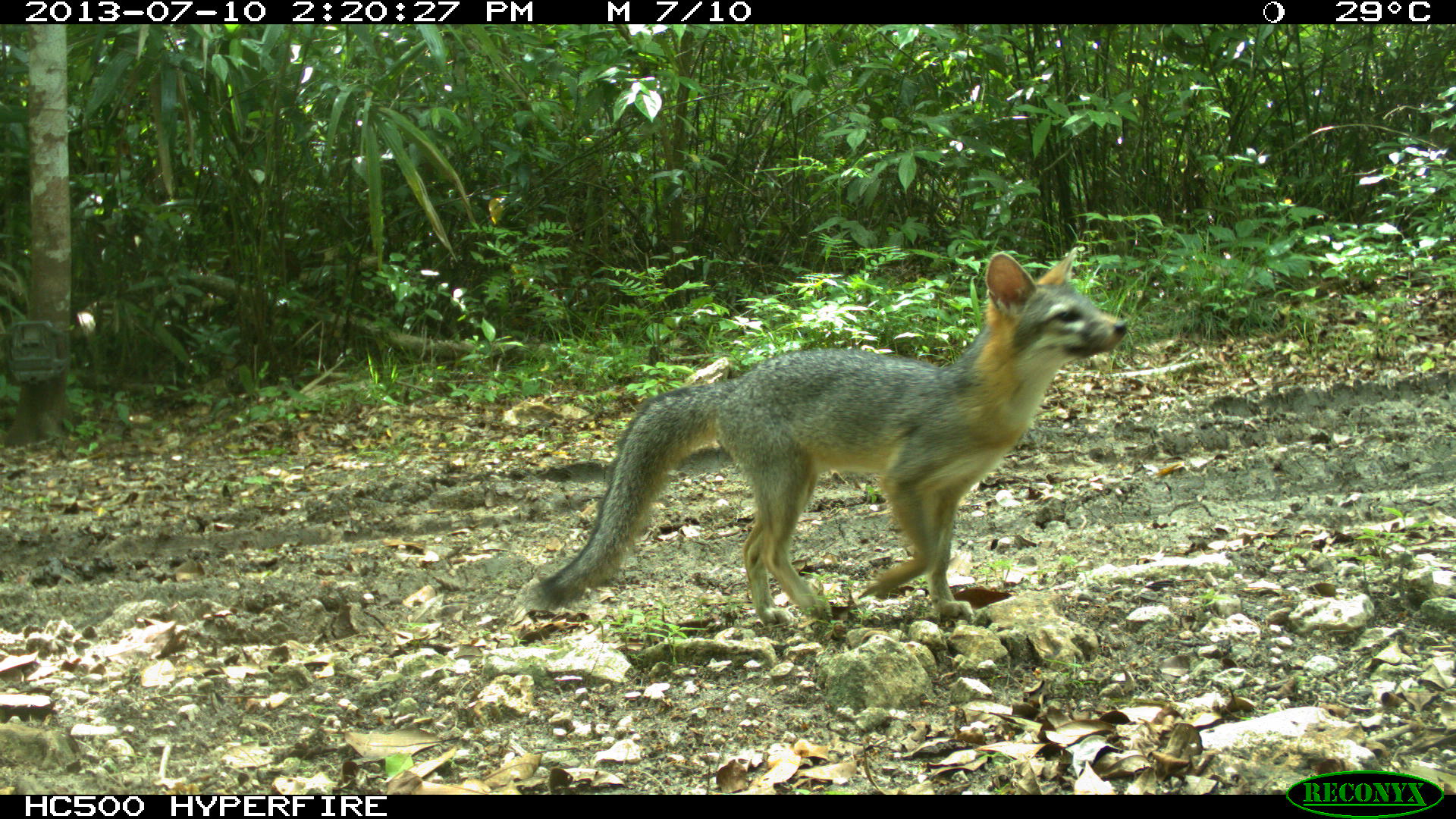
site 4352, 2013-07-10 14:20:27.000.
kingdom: Animalia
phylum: Chordata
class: Mammalia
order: Carnivora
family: Canidae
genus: Urocyon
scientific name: Urocyon cinereoargenteus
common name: gray fox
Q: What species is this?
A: Urocyon cinereoargenteus (gray fox).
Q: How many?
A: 1.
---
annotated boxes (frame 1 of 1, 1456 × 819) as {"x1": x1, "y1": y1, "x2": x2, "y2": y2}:
urocyon cinereoargenteus: {"x1": 522, "y1": 246, "x2": 1127, "y2": 626}